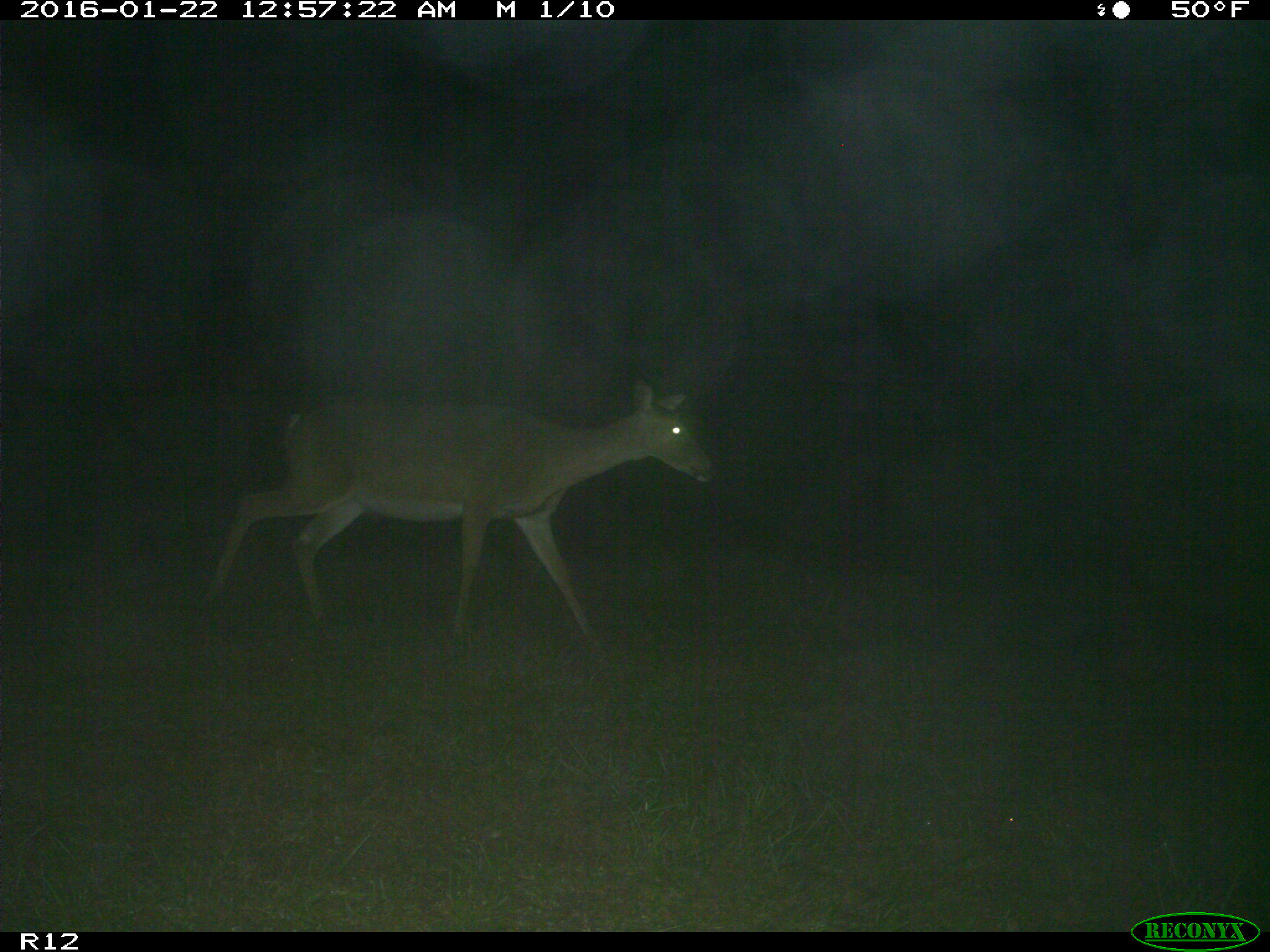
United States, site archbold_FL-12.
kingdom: Animalia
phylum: Chordata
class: Mammalia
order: Artiodactyla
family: Cervidae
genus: Odocoileus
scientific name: Odocoileus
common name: deer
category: unidentified deer